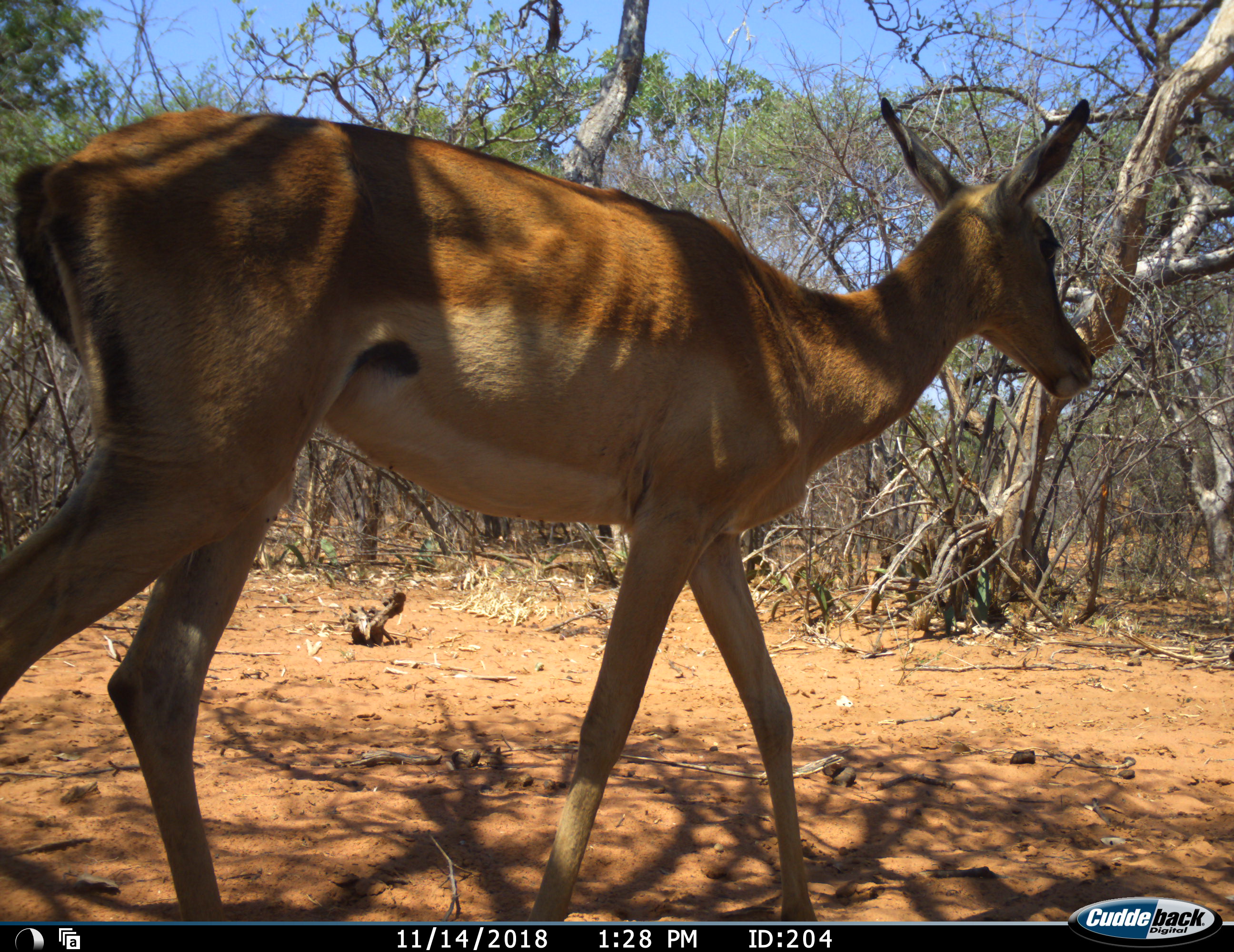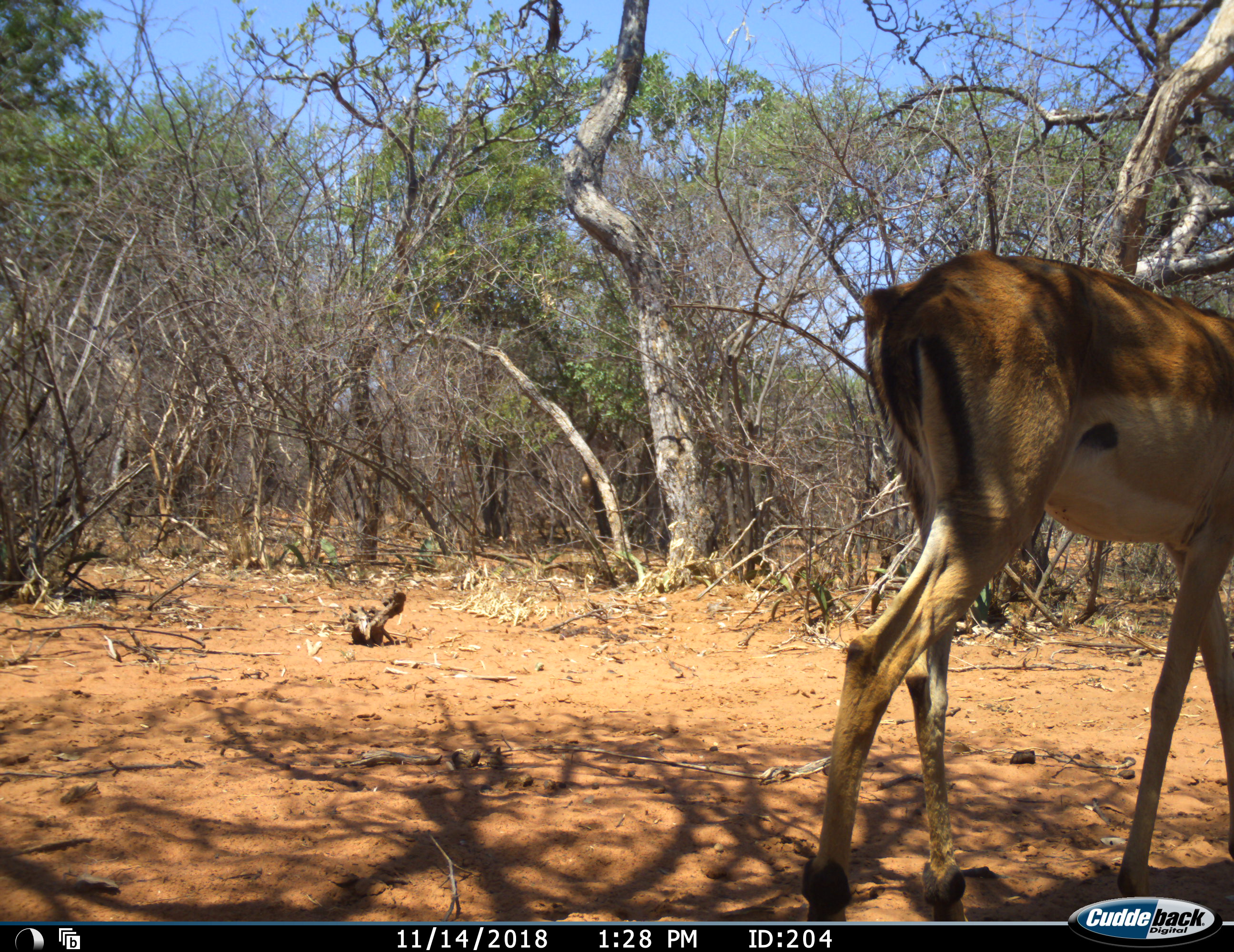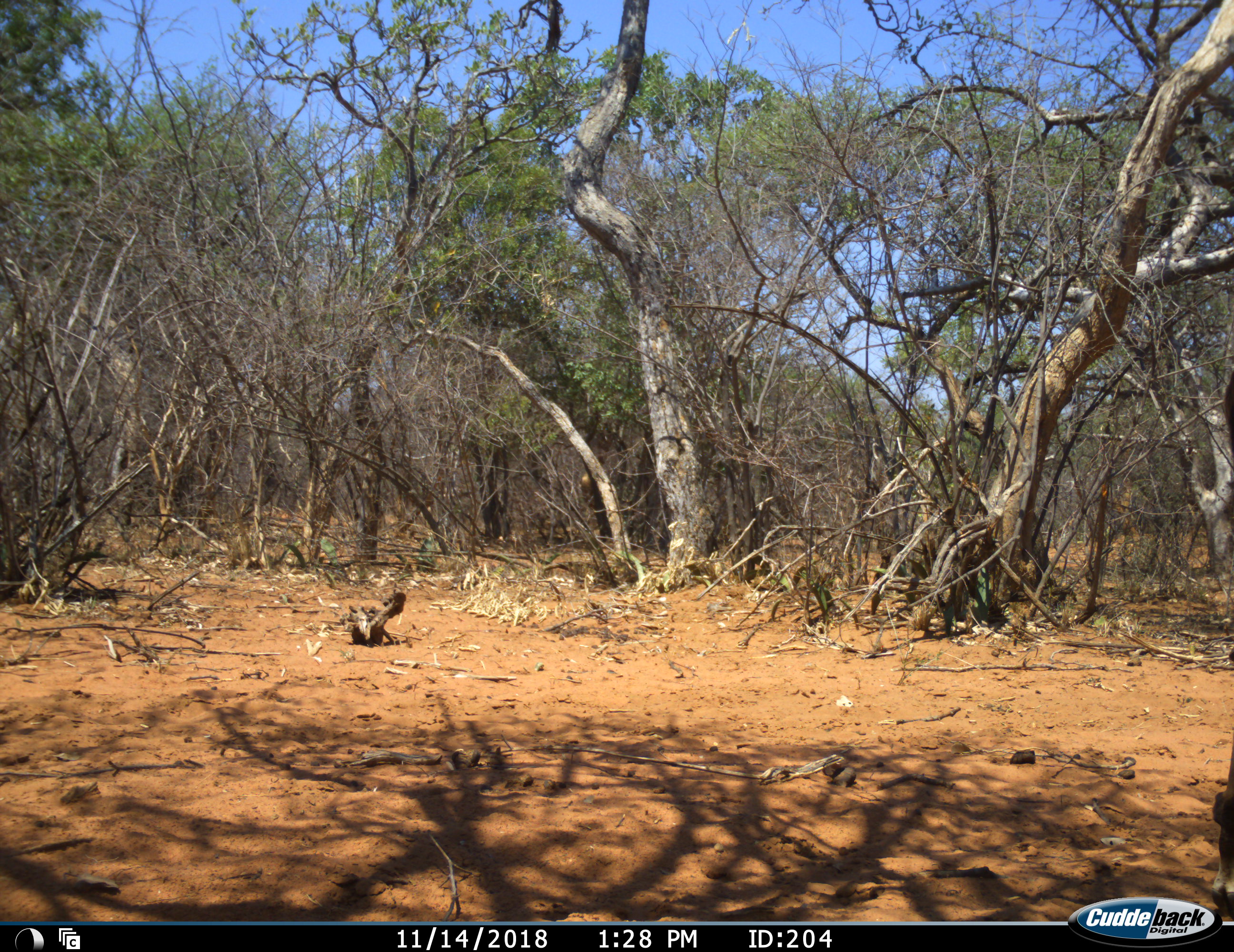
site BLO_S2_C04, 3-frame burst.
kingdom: Animalia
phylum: Chordata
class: Mammalia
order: Artiodactyla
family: Bovidae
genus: Aepyceros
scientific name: Aepyceros melampus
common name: impala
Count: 1.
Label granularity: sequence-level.